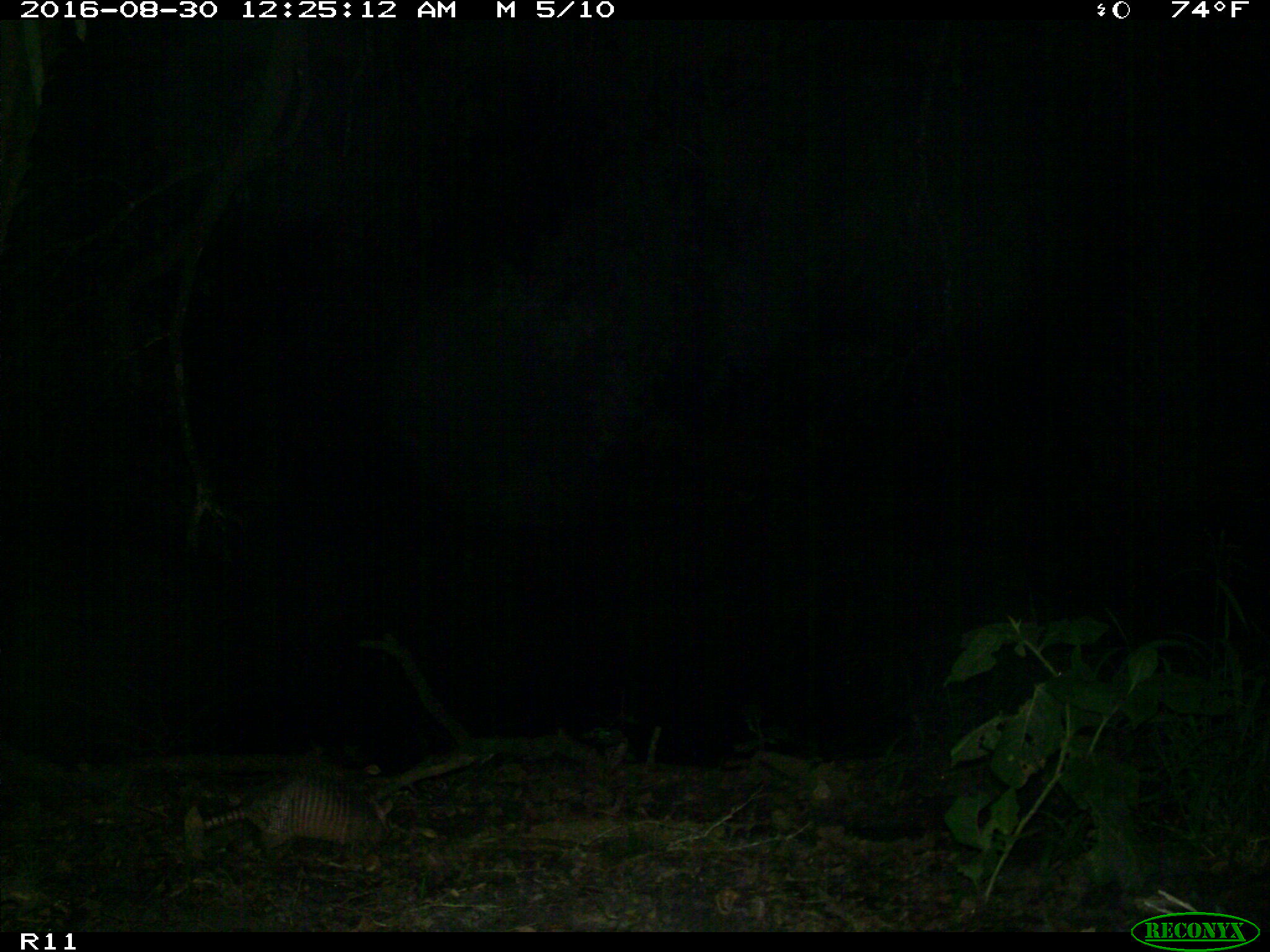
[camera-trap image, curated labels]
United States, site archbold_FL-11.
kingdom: Animalia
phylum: Chordata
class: Mammalia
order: Cingulata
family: Dasypodidae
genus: Dasypus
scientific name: Dasypus novemcinctus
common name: nine-banded armadillo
Dasypus novemcinctus (nine-banded armadillo).